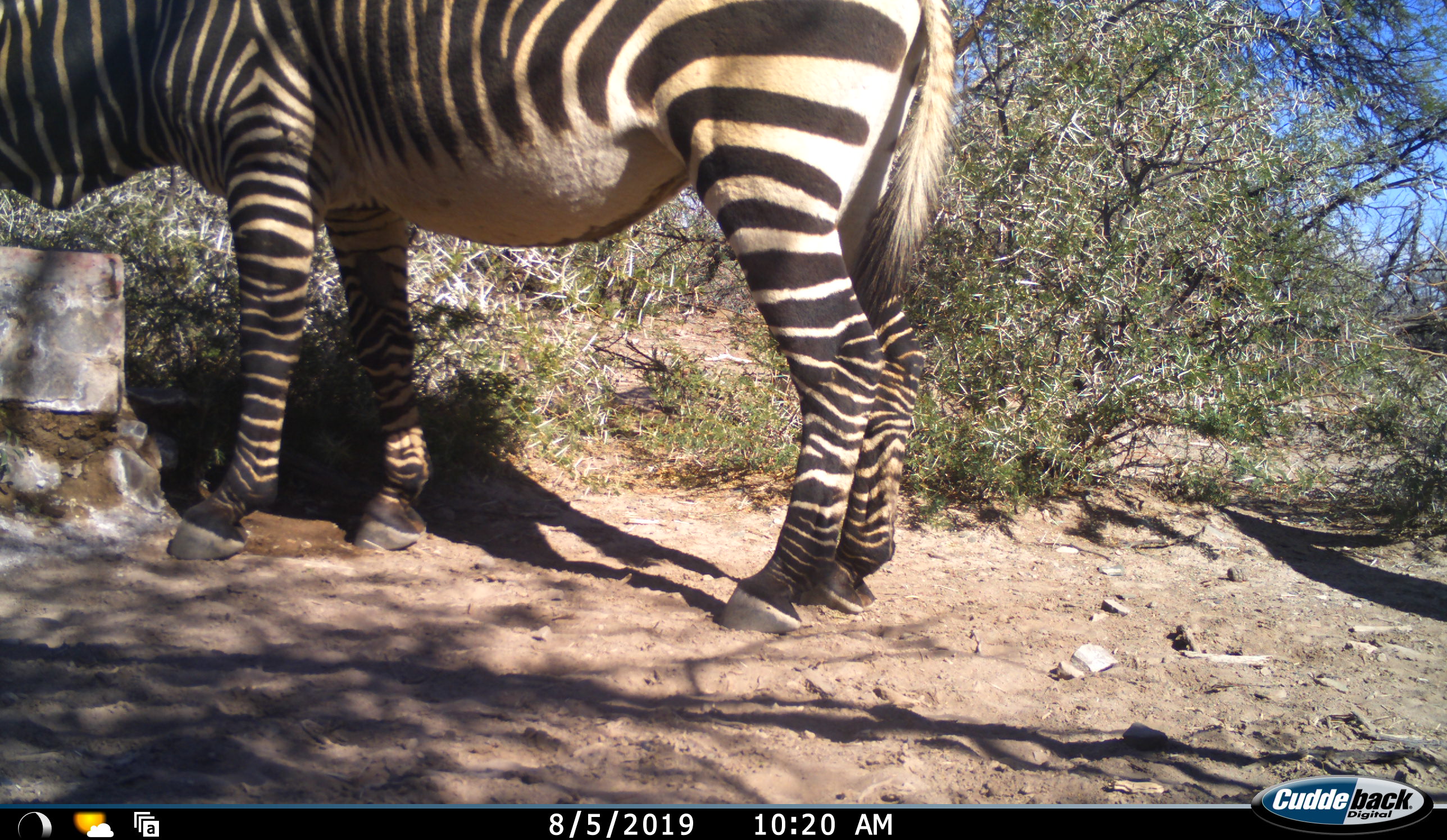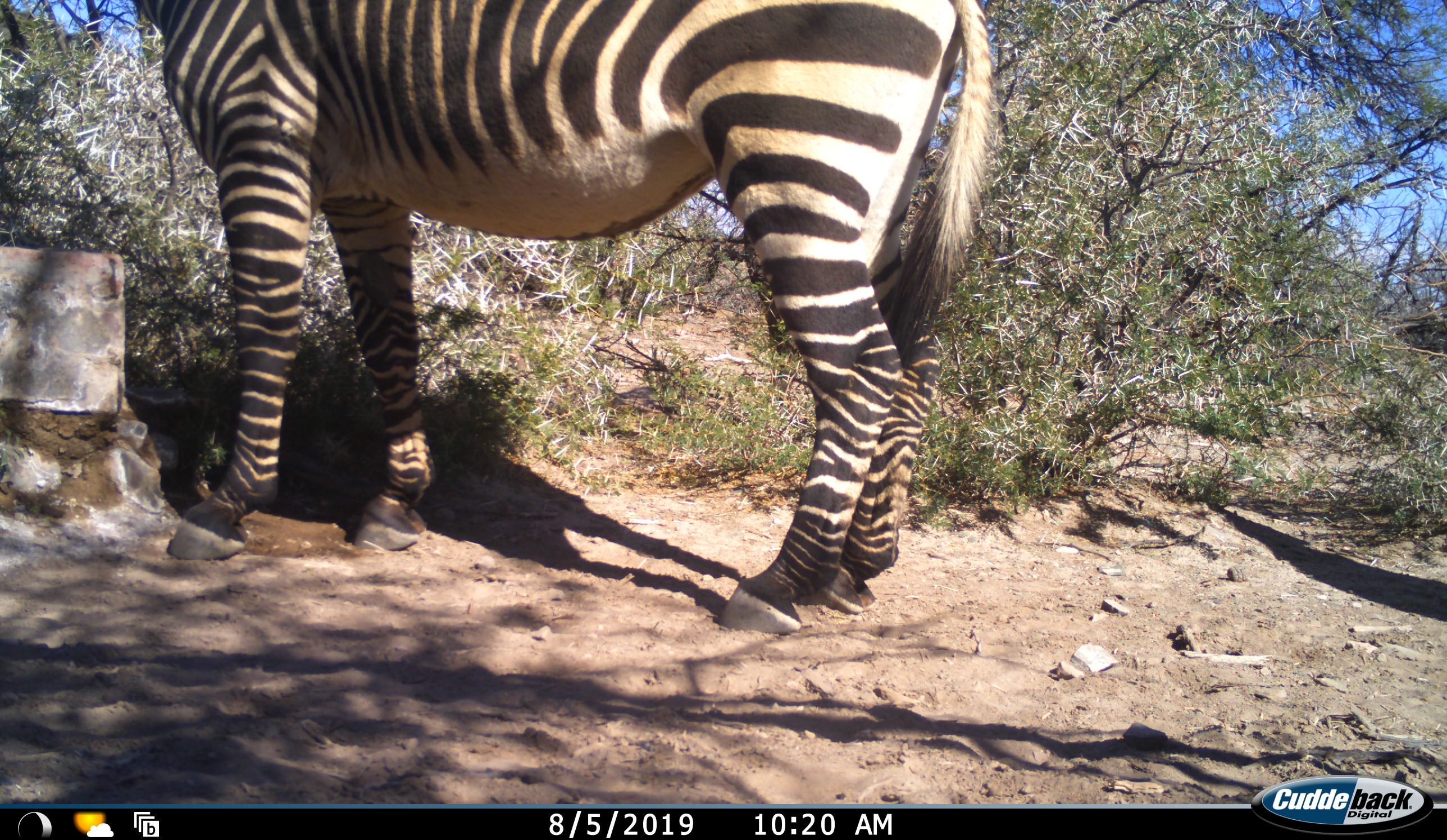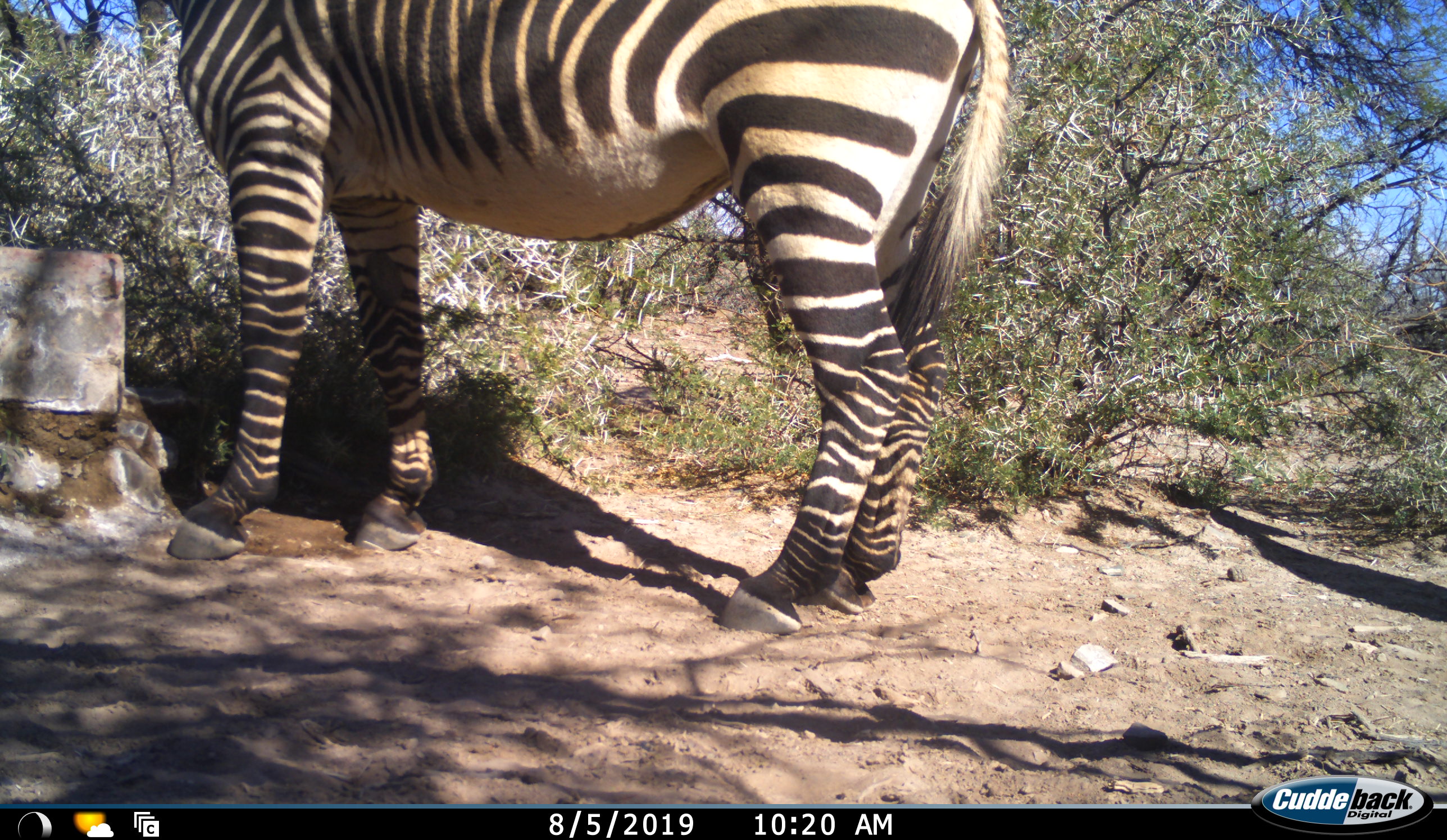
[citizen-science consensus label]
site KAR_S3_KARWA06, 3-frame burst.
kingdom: Animalia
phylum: Chordata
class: Mammalia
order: Perissodactyla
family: Equidae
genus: Equus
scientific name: Equus zebra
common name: mountain zebra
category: zebramountain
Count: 1.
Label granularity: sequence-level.